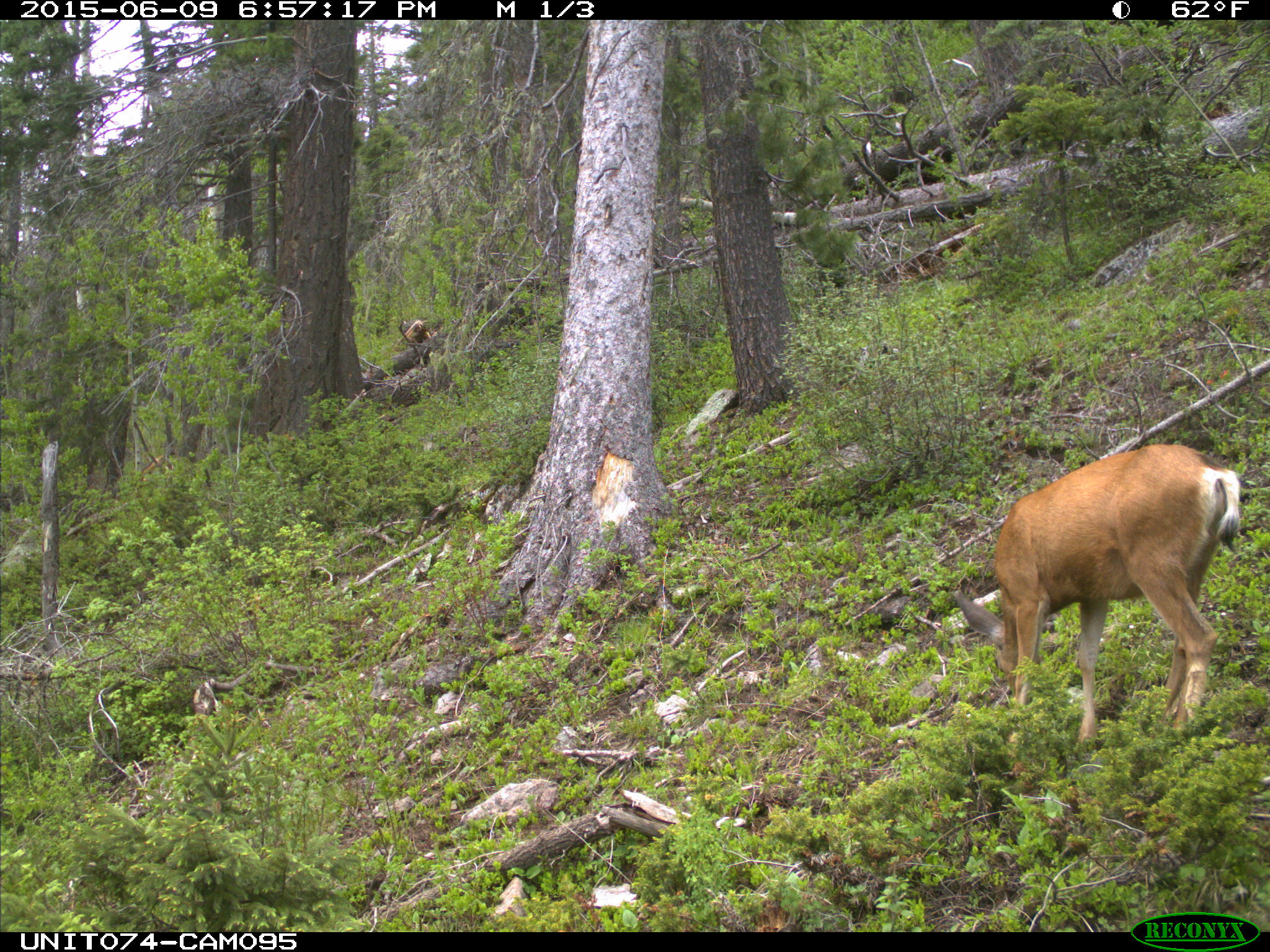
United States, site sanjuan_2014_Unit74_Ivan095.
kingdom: Animalia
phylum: Chordata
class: Mammalia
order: Artiodactyla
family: Cervidae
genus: Odocoileus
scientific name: Odocoileus hemionus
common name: mule deer